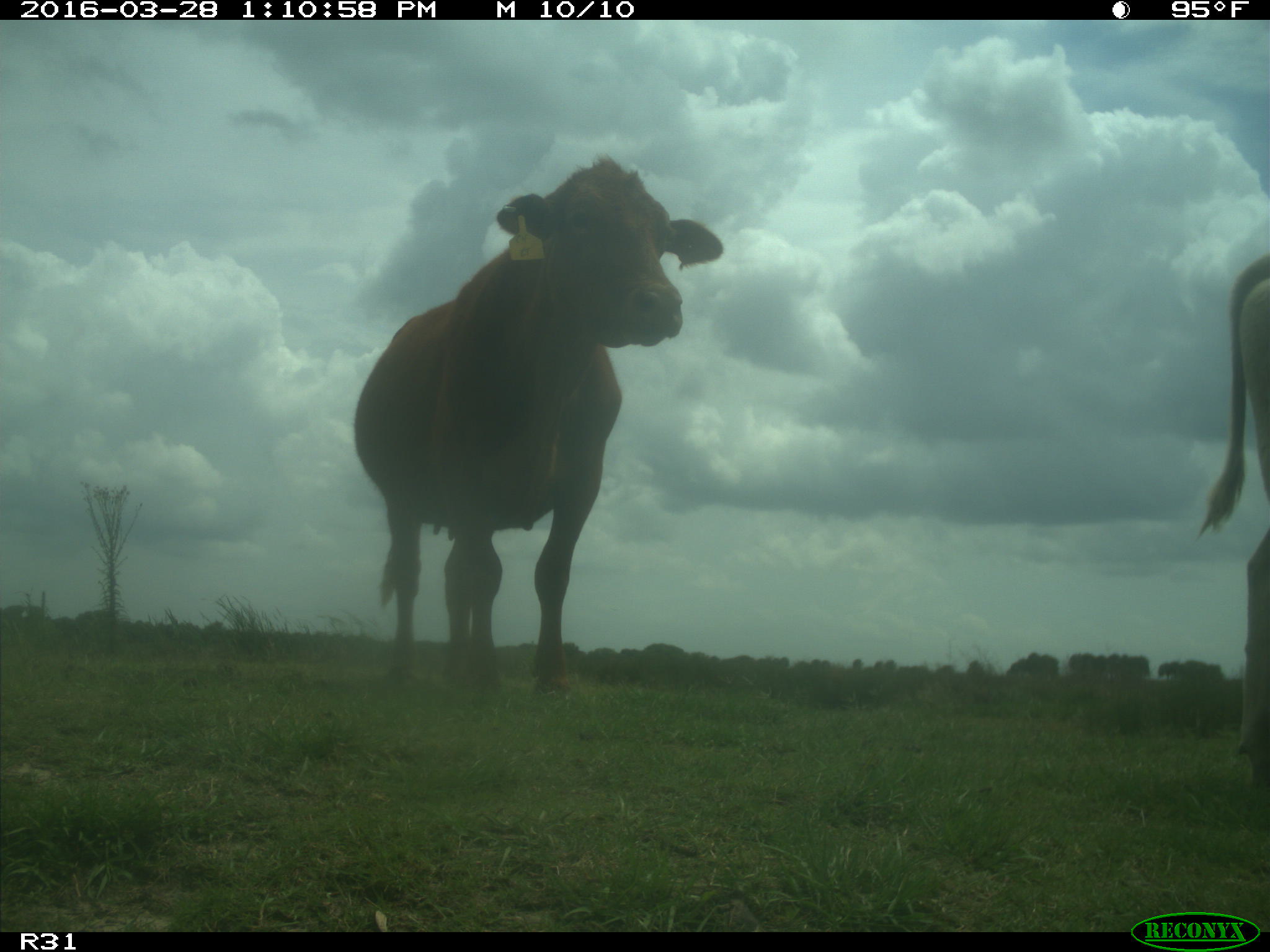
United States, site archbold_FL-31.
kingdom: Animalia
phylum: Chordata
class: Mammalia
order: Artiodactyla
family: Bovidae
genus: Bos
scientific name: Bos taurus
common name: domestic cow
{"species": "Bos taurus (domestic cow)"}